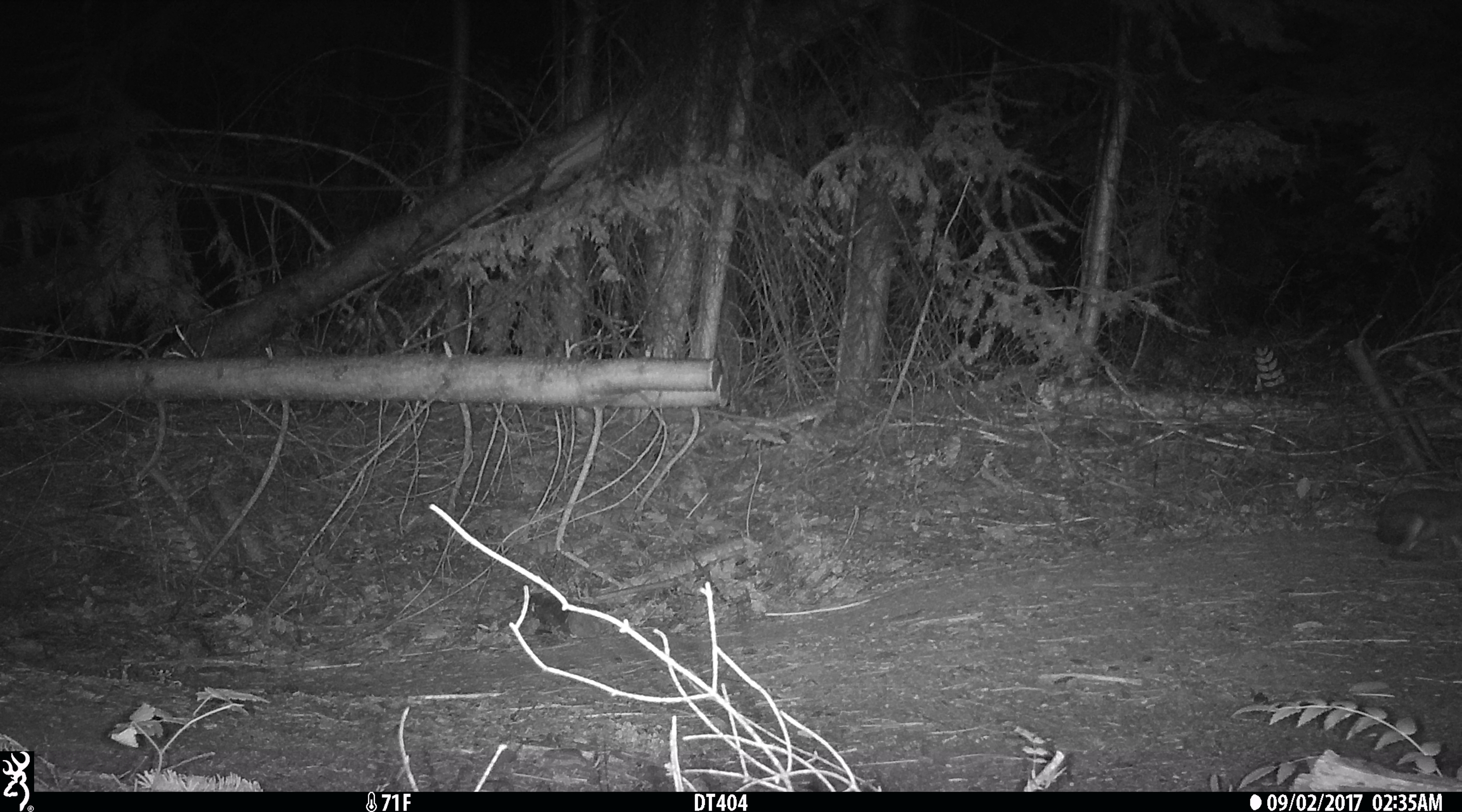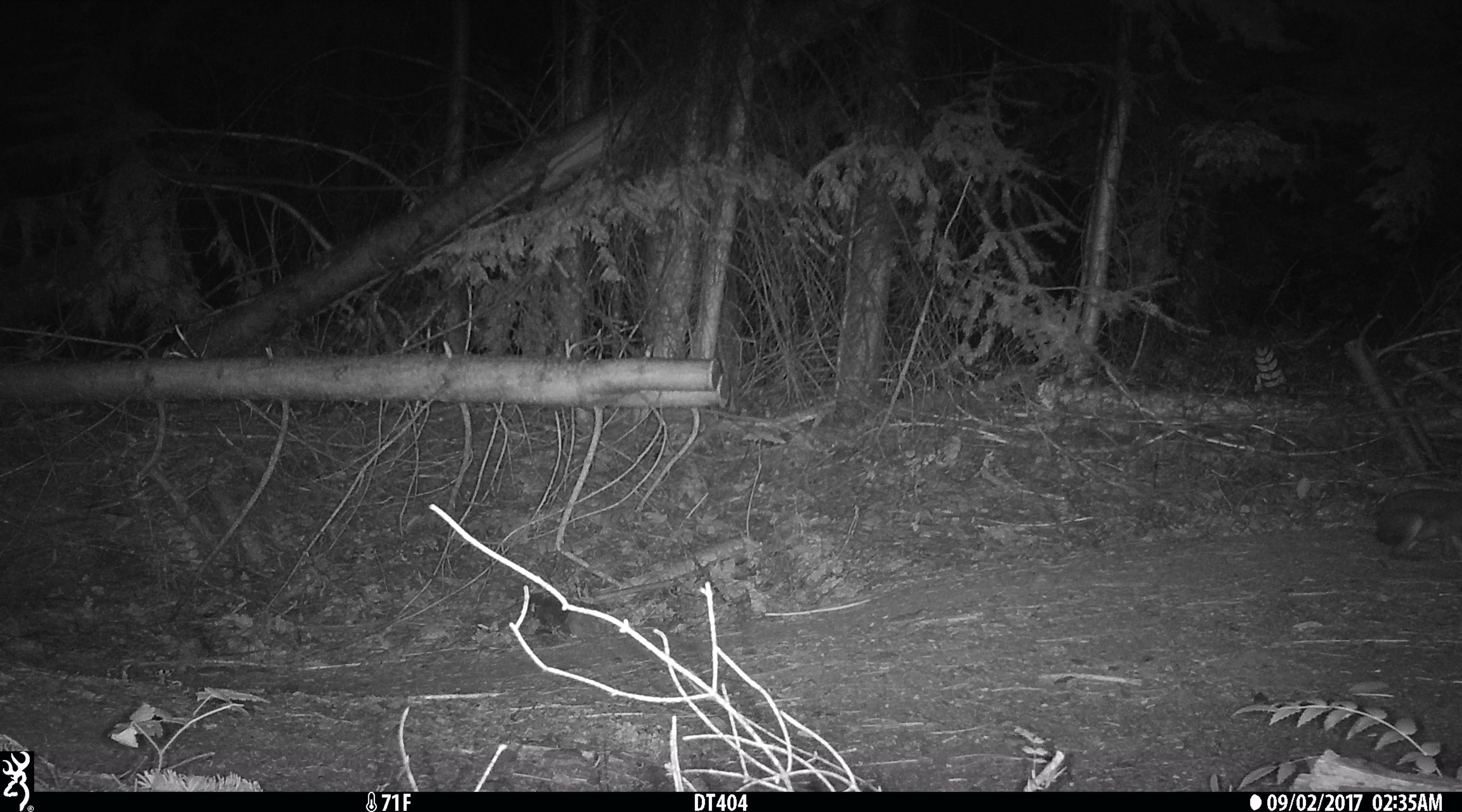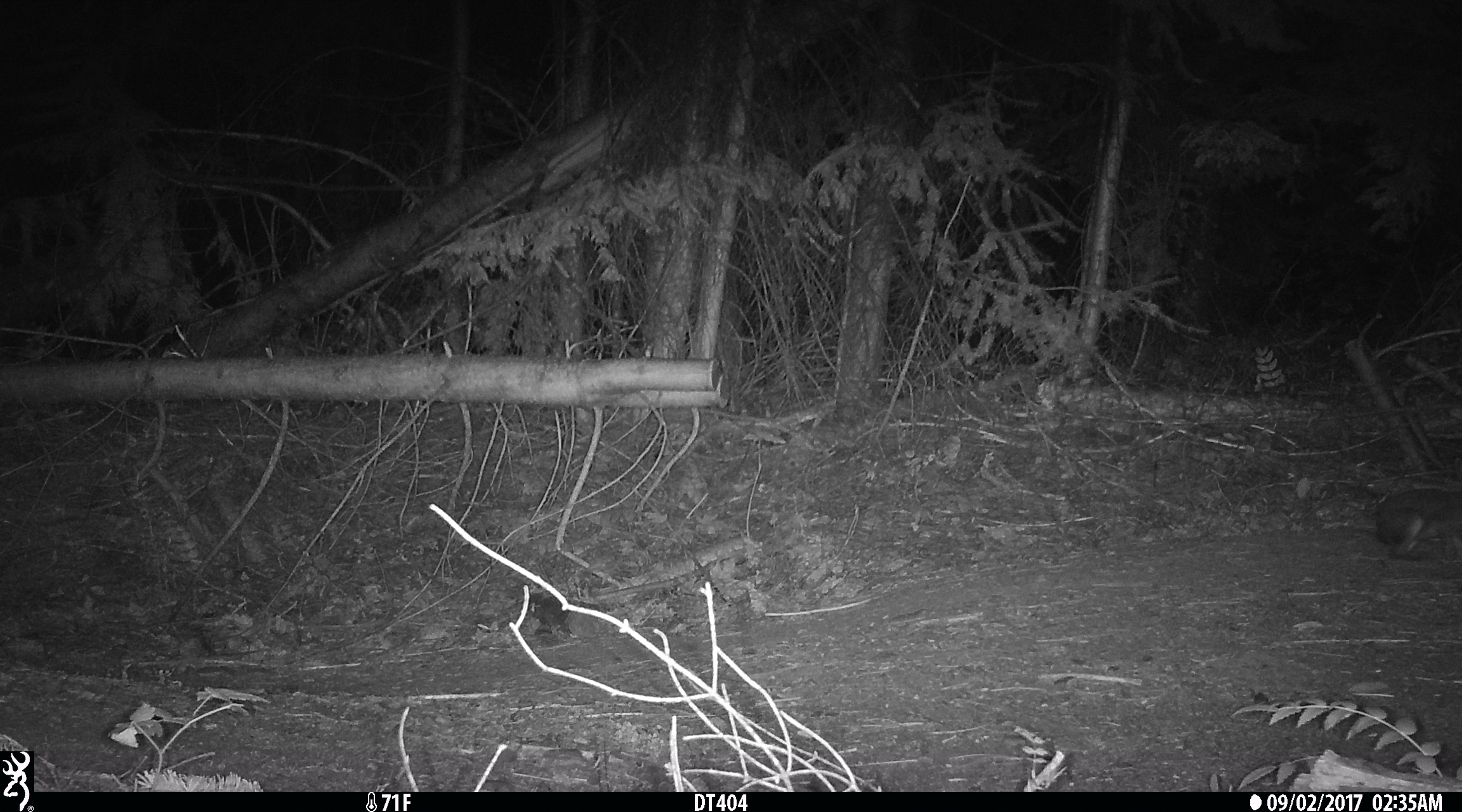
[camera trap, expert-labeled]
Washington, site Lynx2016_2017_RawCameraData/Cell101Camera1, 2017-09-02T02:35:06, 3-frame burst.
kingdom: Animalia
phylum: Chordata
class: Mammalia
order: Lagomorpha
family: Leporidae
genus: Lepus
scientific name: Lepus americanus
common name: snowshoe hare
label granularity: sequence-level